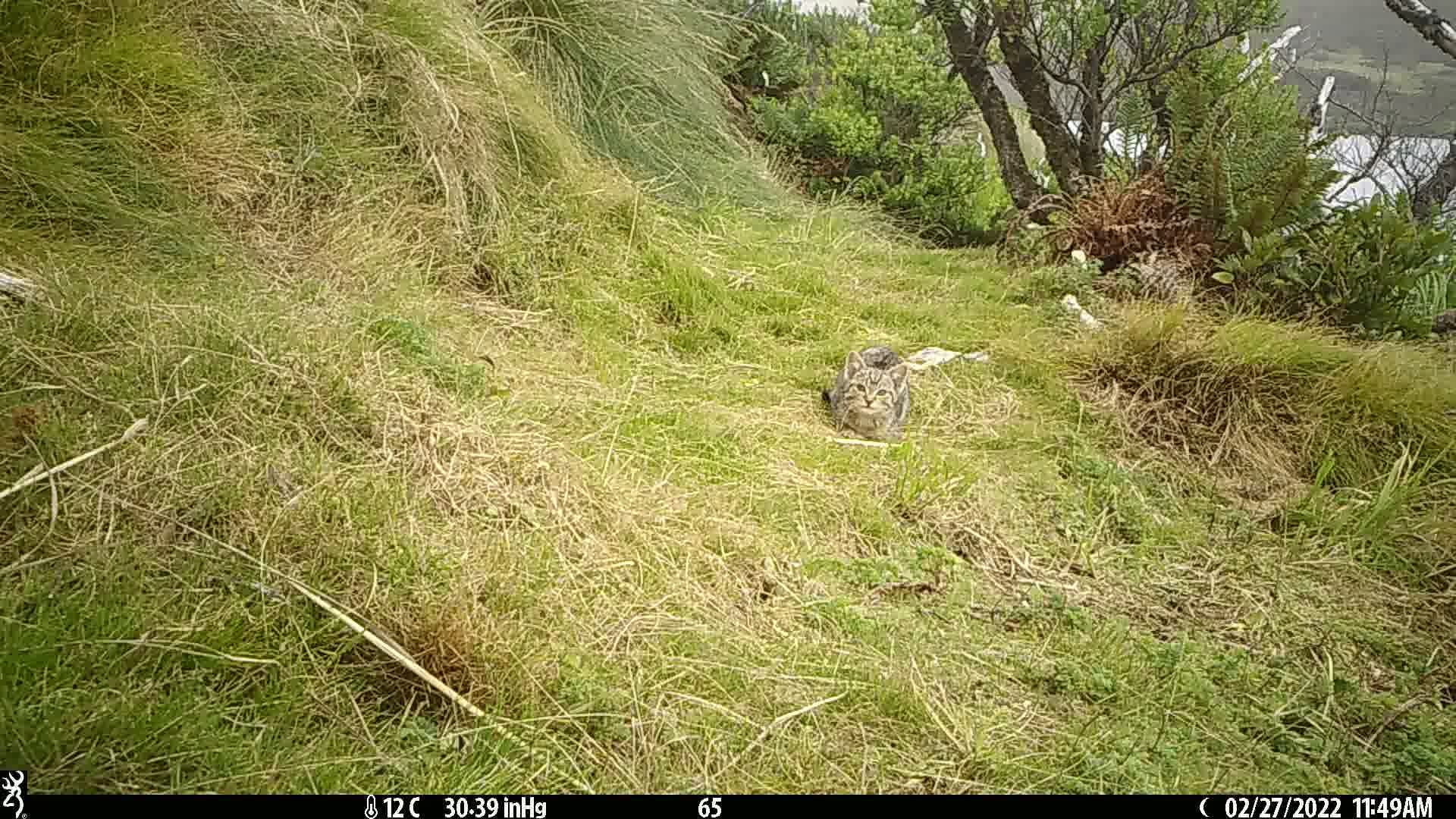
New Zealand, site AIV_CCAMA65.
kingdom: Animalia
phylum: Chordata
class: Mammalia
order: Carnivora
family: Felidae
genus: Felis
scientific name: Felis catus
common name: domestic cat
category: cat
Cat (domestic cat) (Felis catus).